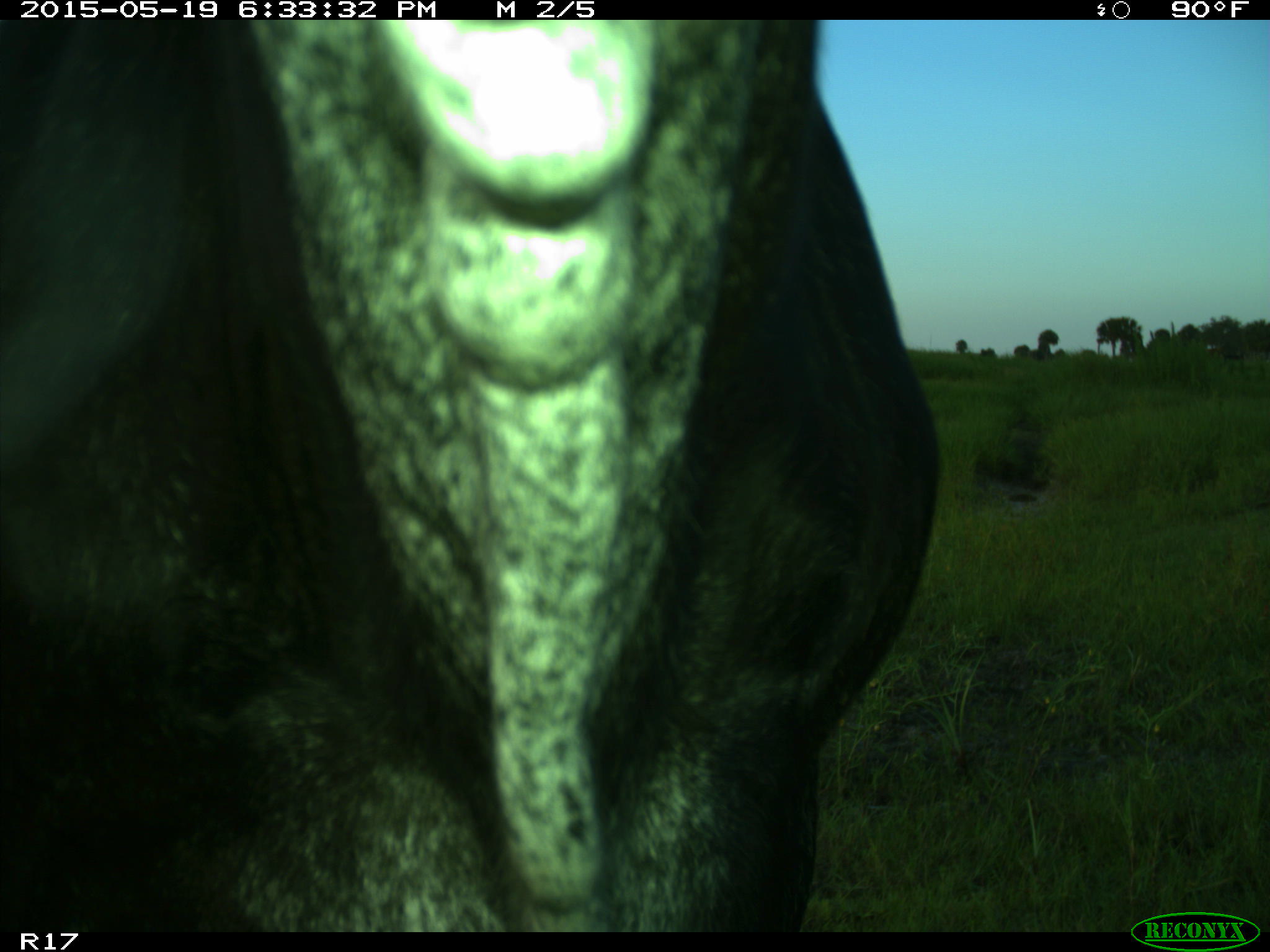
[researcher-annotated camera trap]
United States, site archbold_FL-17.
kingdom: Animalia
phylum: Chordata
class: Mammalia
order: Artiodactyla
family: Bovidae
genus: Bos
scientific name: Bos taurus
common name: domestic cow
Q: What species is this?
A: Bos taurus (domestic cow).